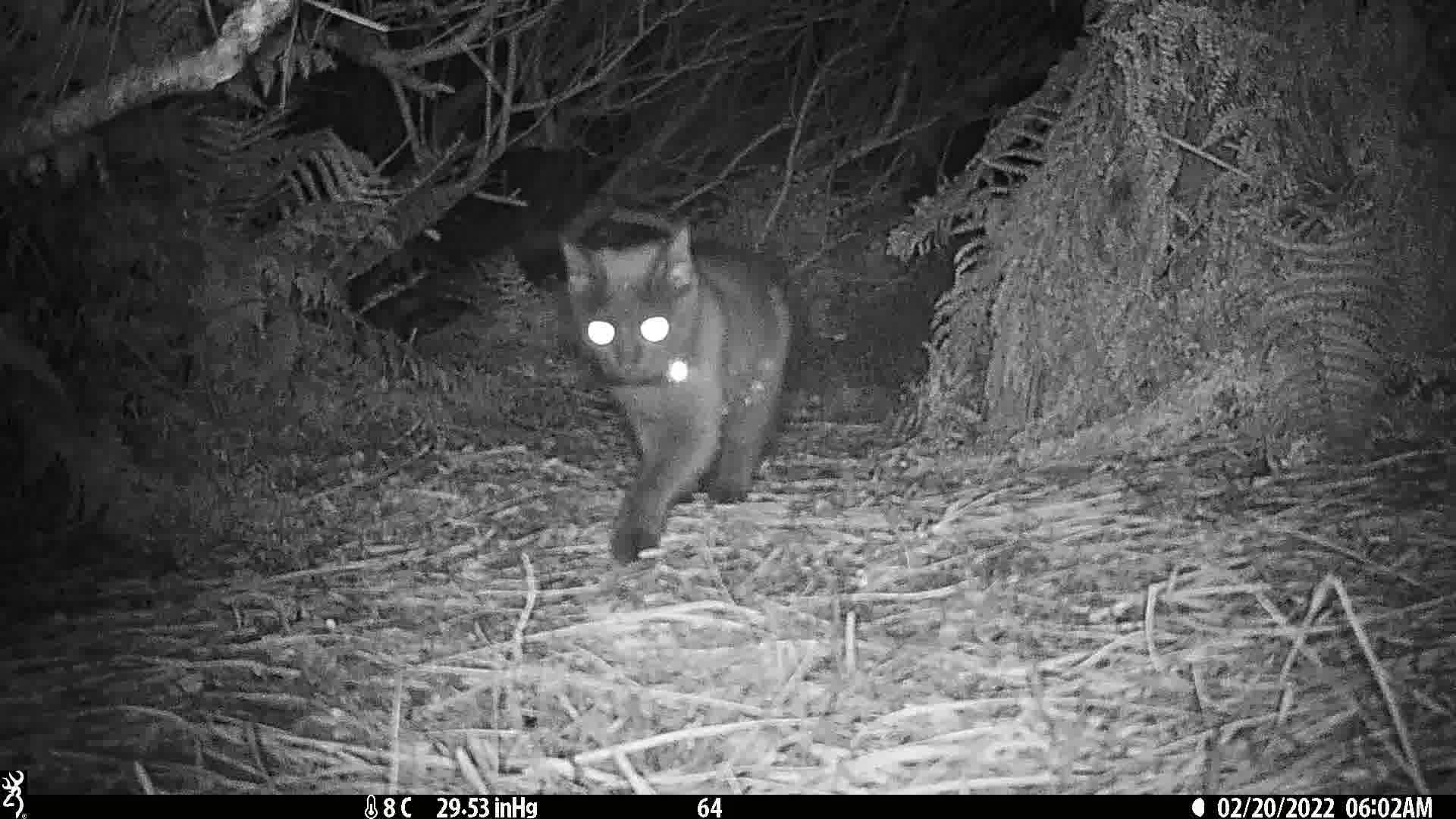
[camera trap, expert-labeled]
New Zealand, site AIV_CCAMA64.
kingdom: Animalia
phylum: Chordata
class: Mammalia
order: Carnivora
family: Felidae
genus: Felis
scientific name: Felis catus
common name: domestic cat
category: cat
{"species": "cat (domestic cat) (Felis catus)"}